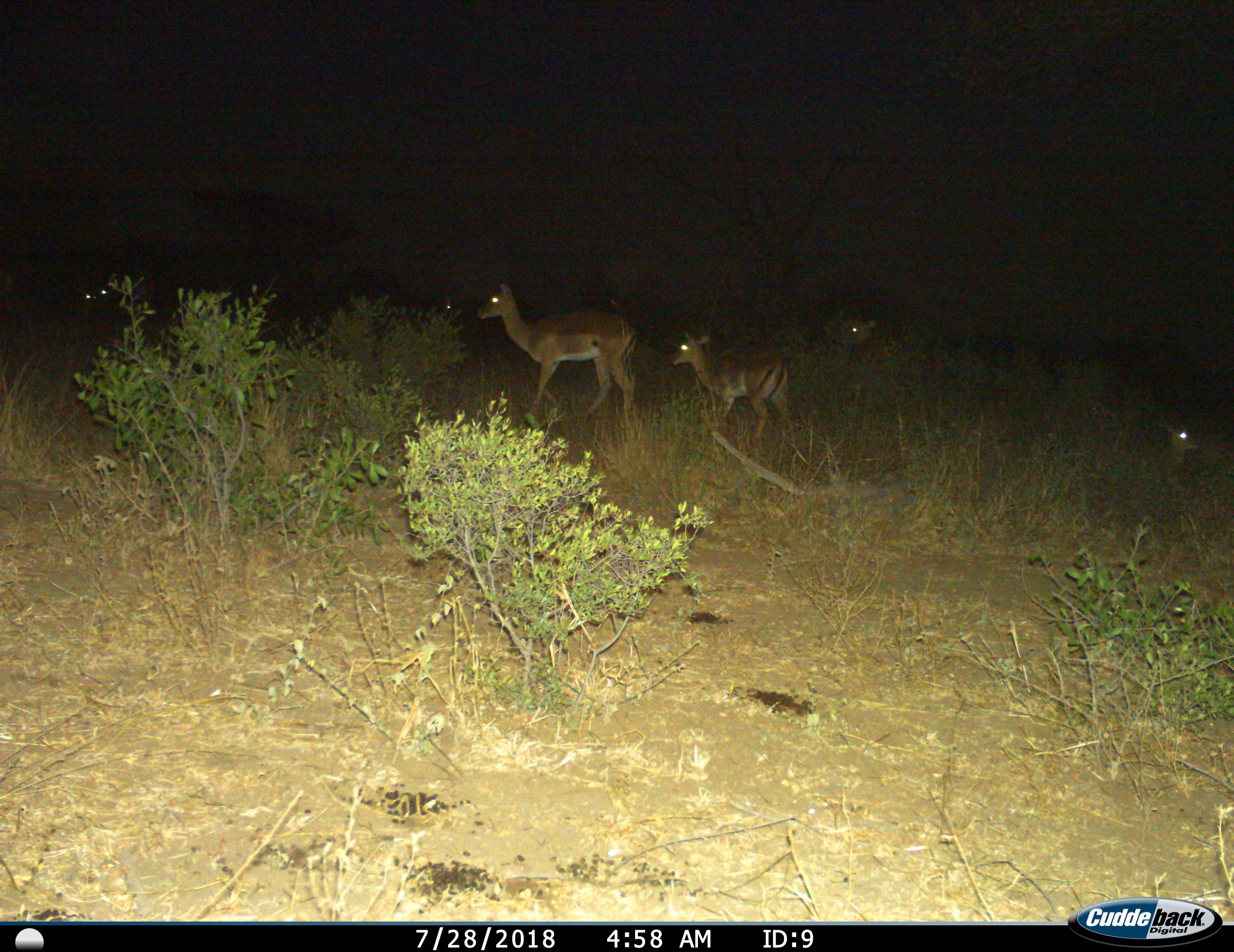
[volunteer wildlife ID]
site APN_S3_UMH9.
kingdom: Animalia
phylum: Chordata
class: Mammalia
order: Artiodactyla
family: Bovidae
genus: Aepyceros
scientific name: Aepyceros melampus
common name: impala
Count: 4.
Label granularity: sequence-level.